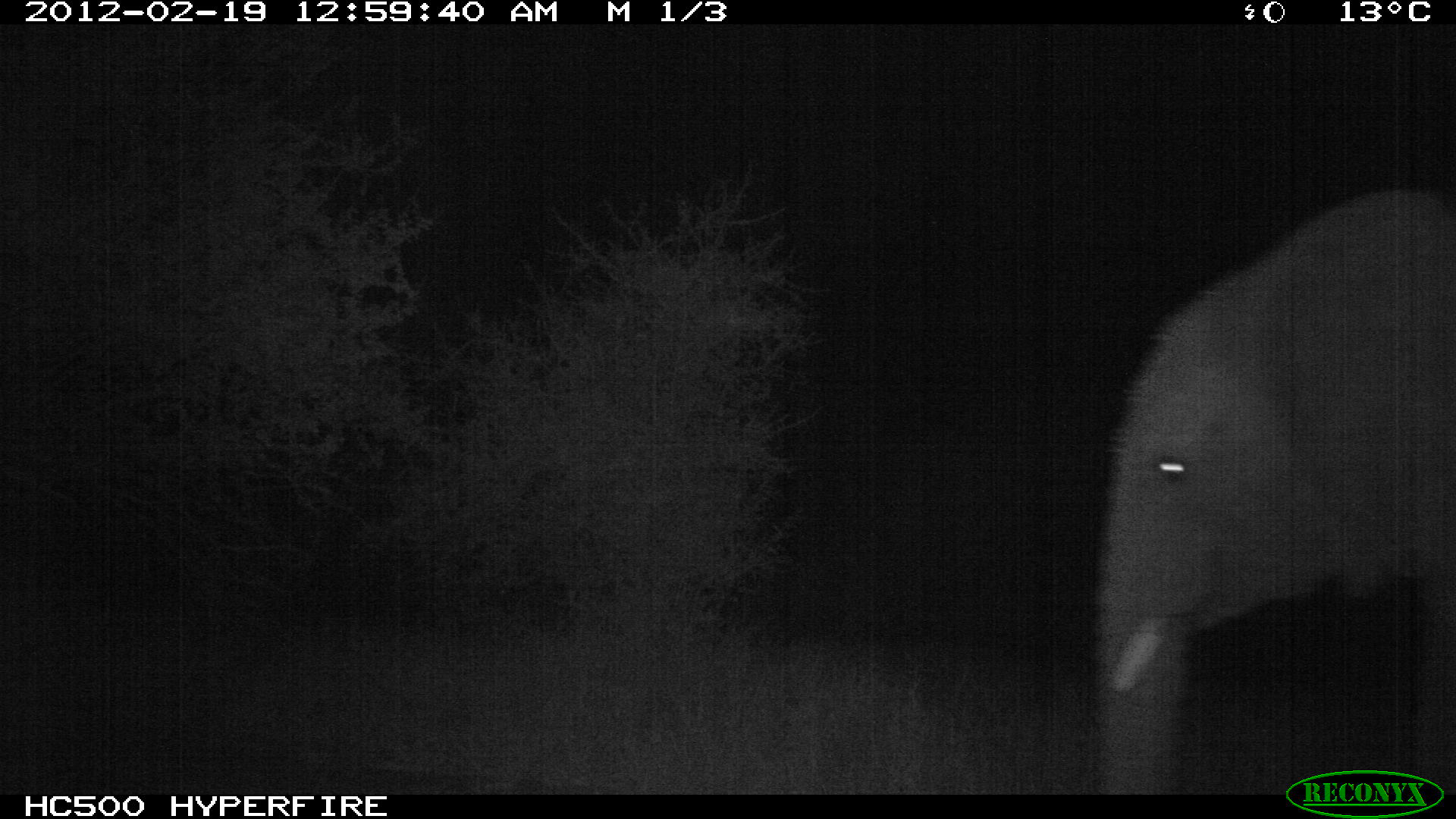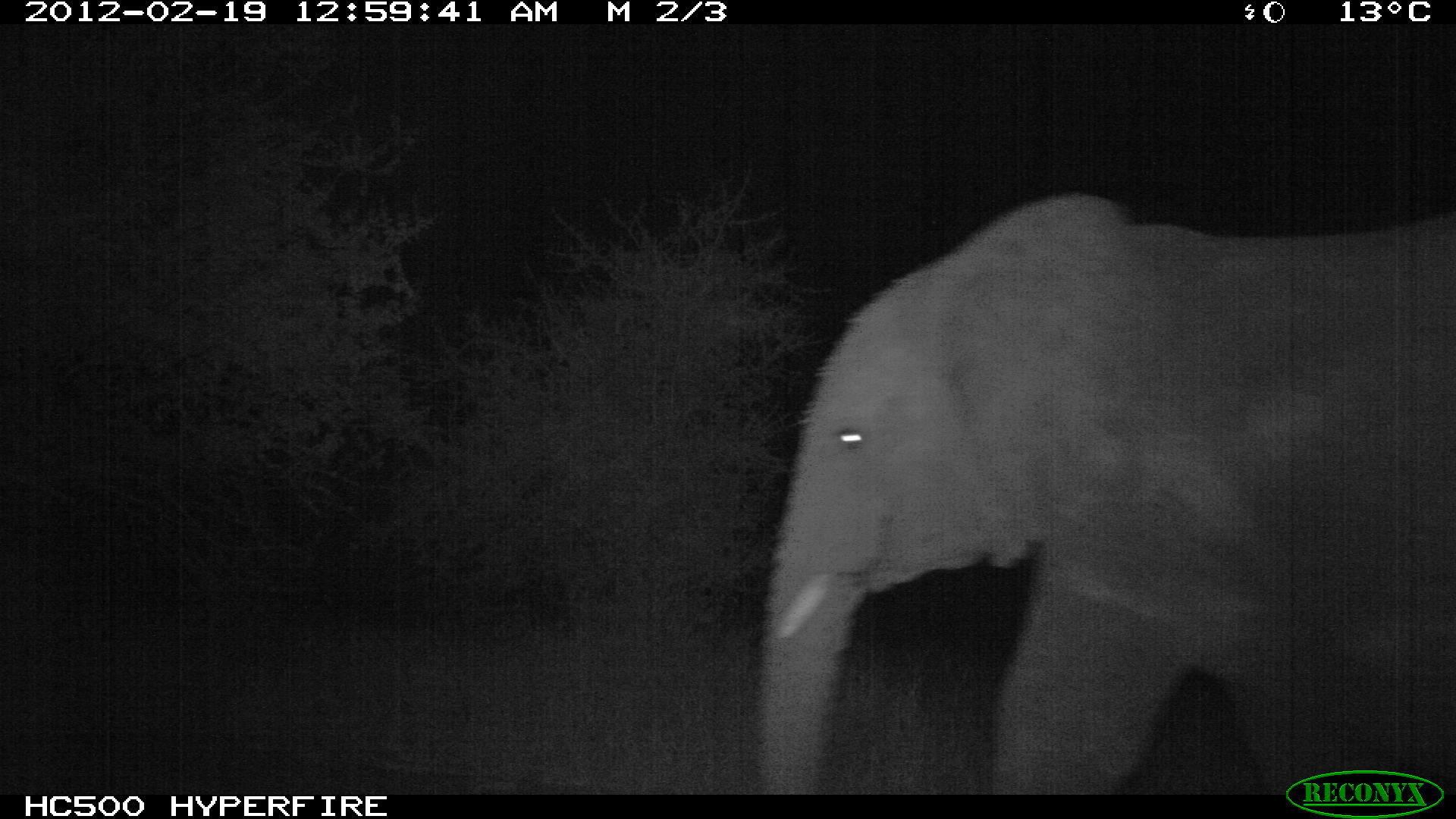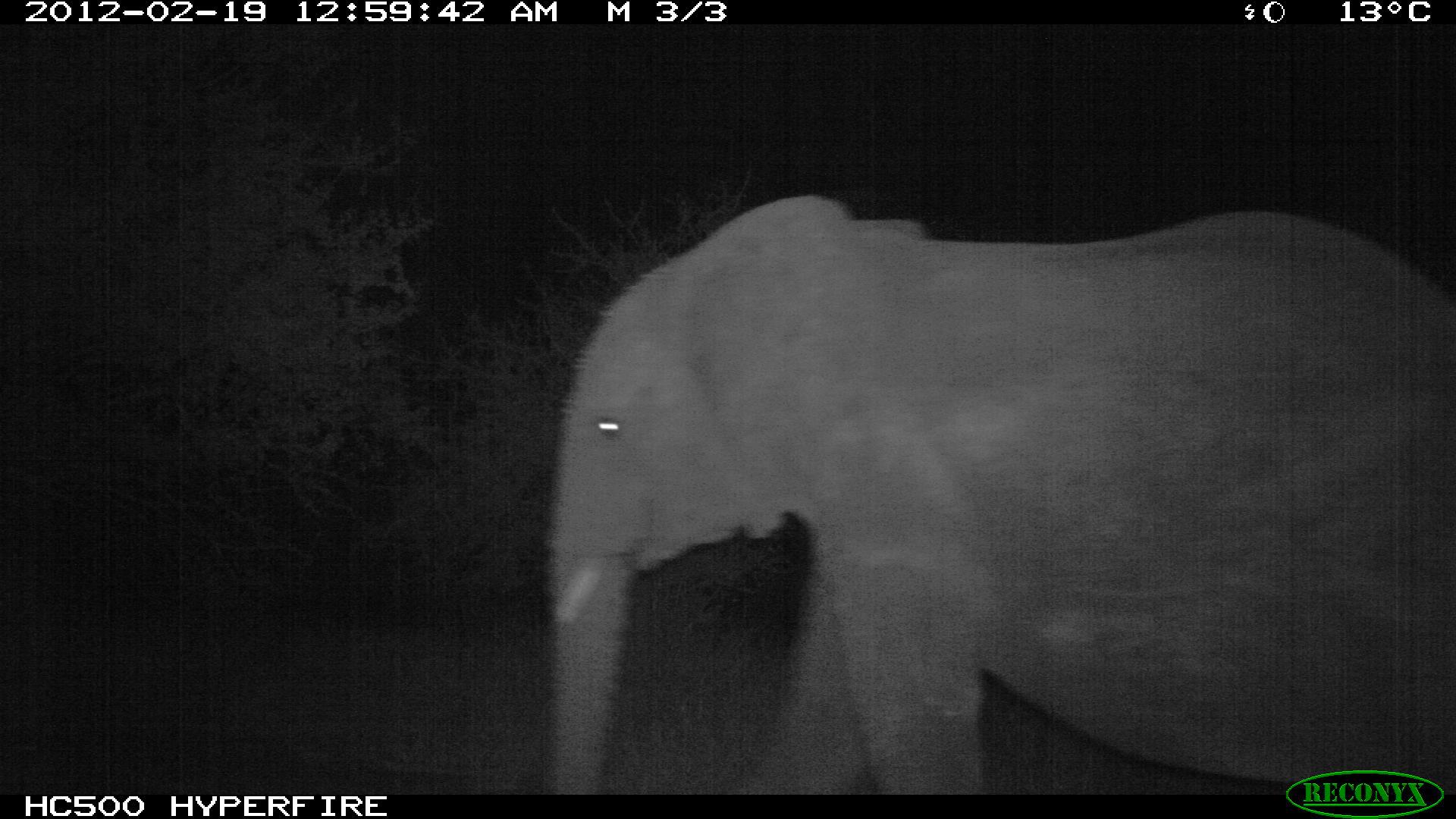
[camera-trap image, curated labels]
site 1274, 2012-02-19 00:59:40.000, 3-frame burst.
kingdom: Animalia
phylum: Chordata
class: Mammalia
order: Proboscidea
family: Elephantidae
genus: Loxodonta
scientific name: Loxodonta africana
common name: african bush elephant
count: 1